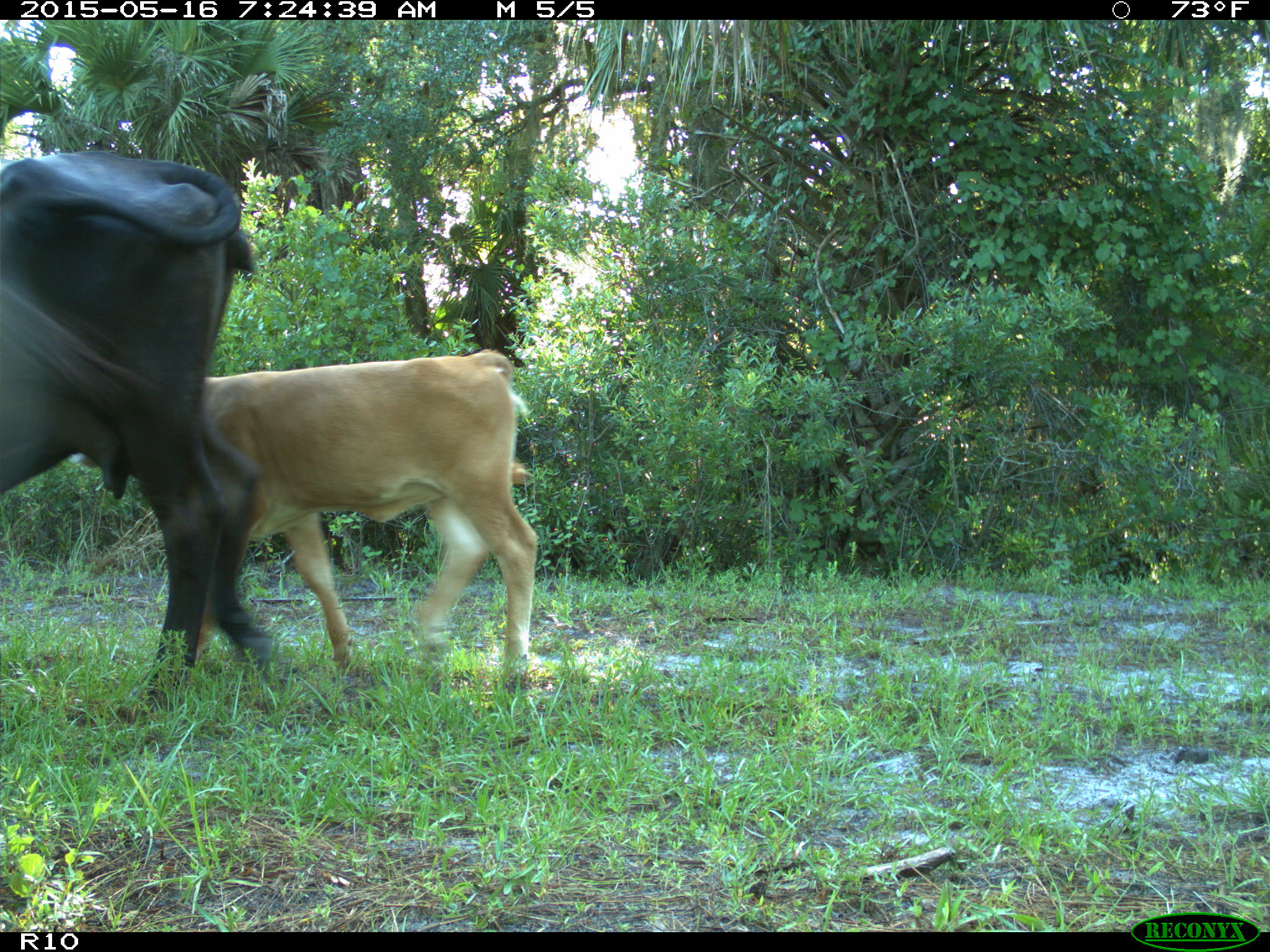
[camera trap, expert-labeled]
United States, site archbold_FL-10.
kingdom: Animalia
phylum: Chordata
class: Mammalia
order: Artiodactyla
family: Bovidae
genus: Bos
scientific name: Bos taurus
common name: domestic cow